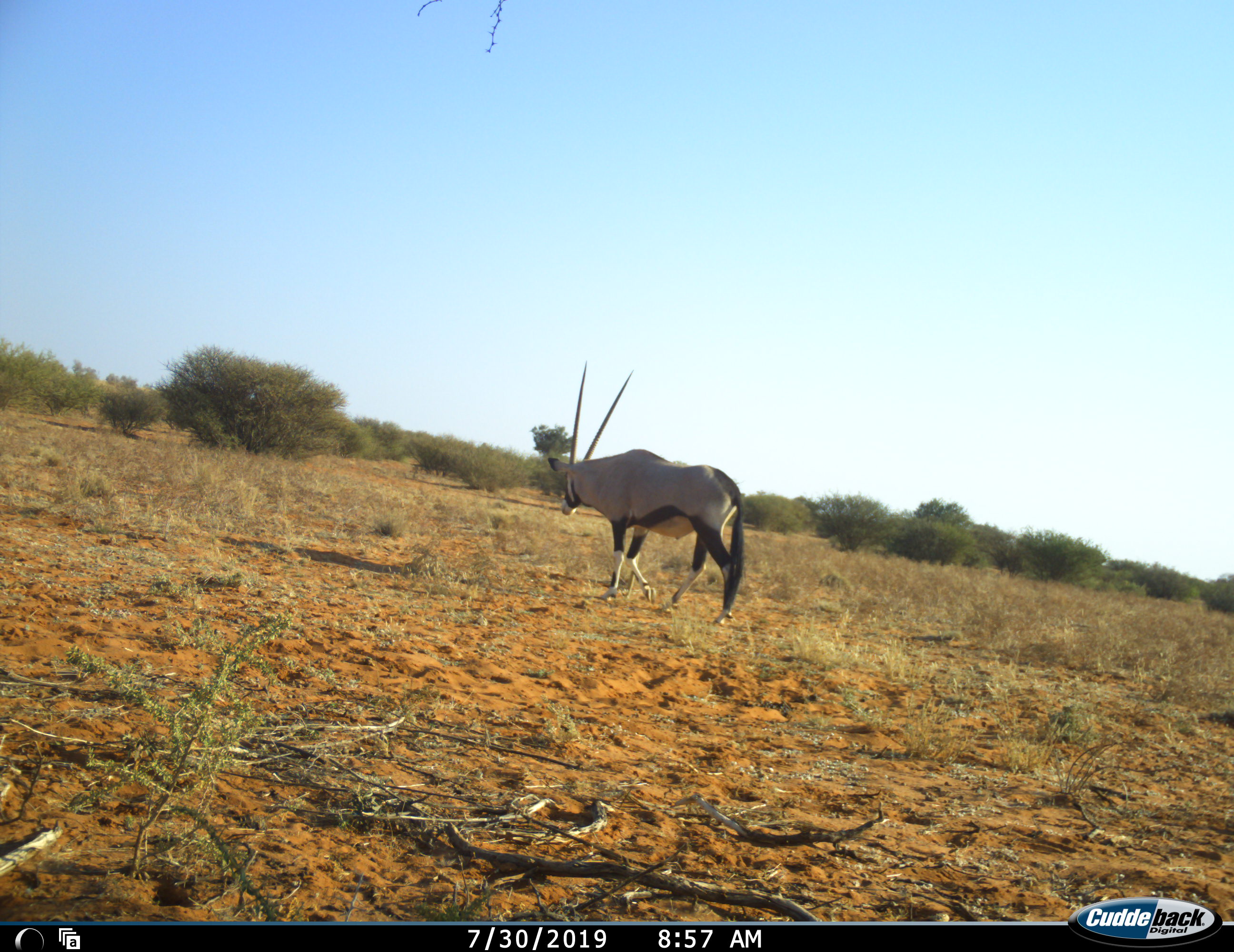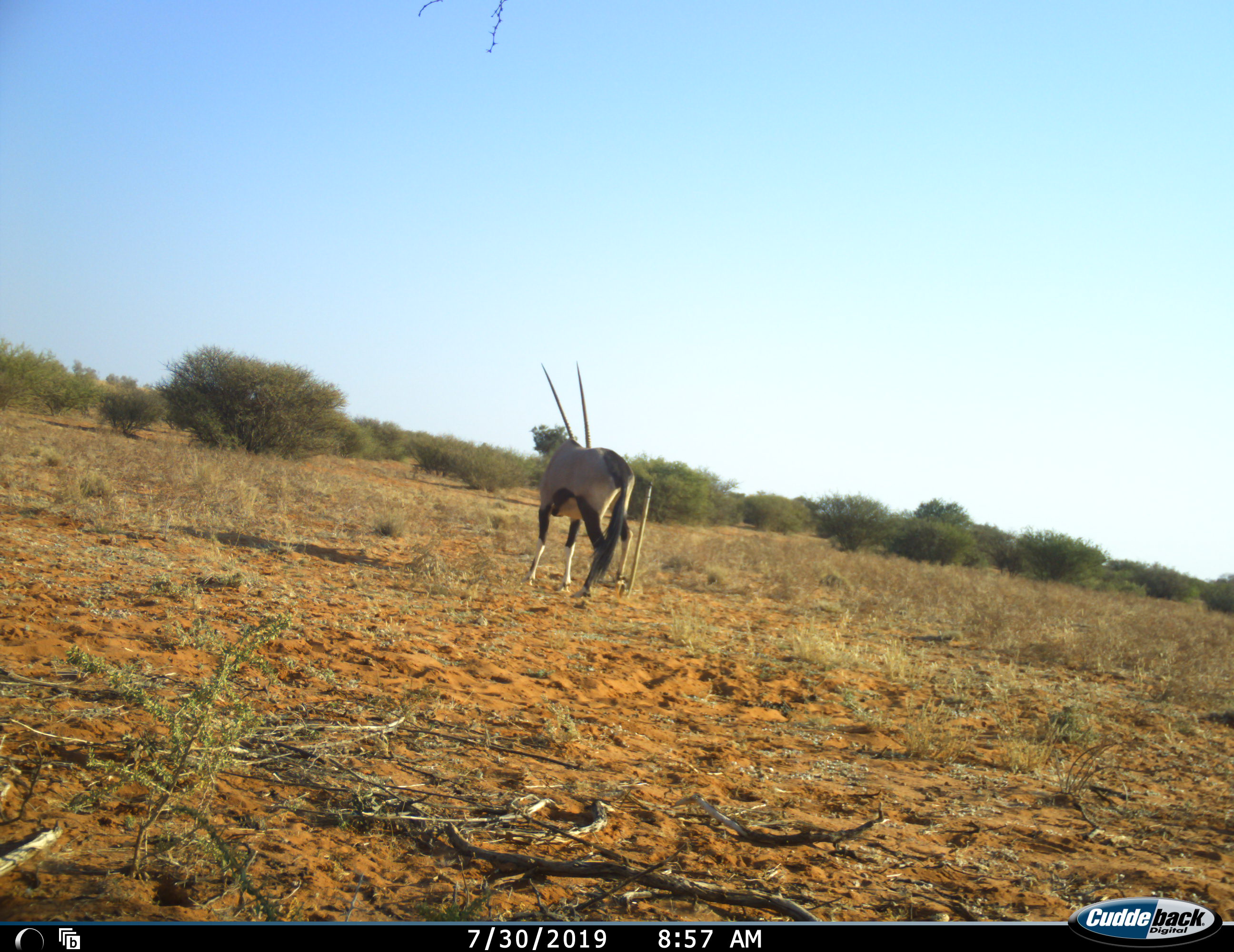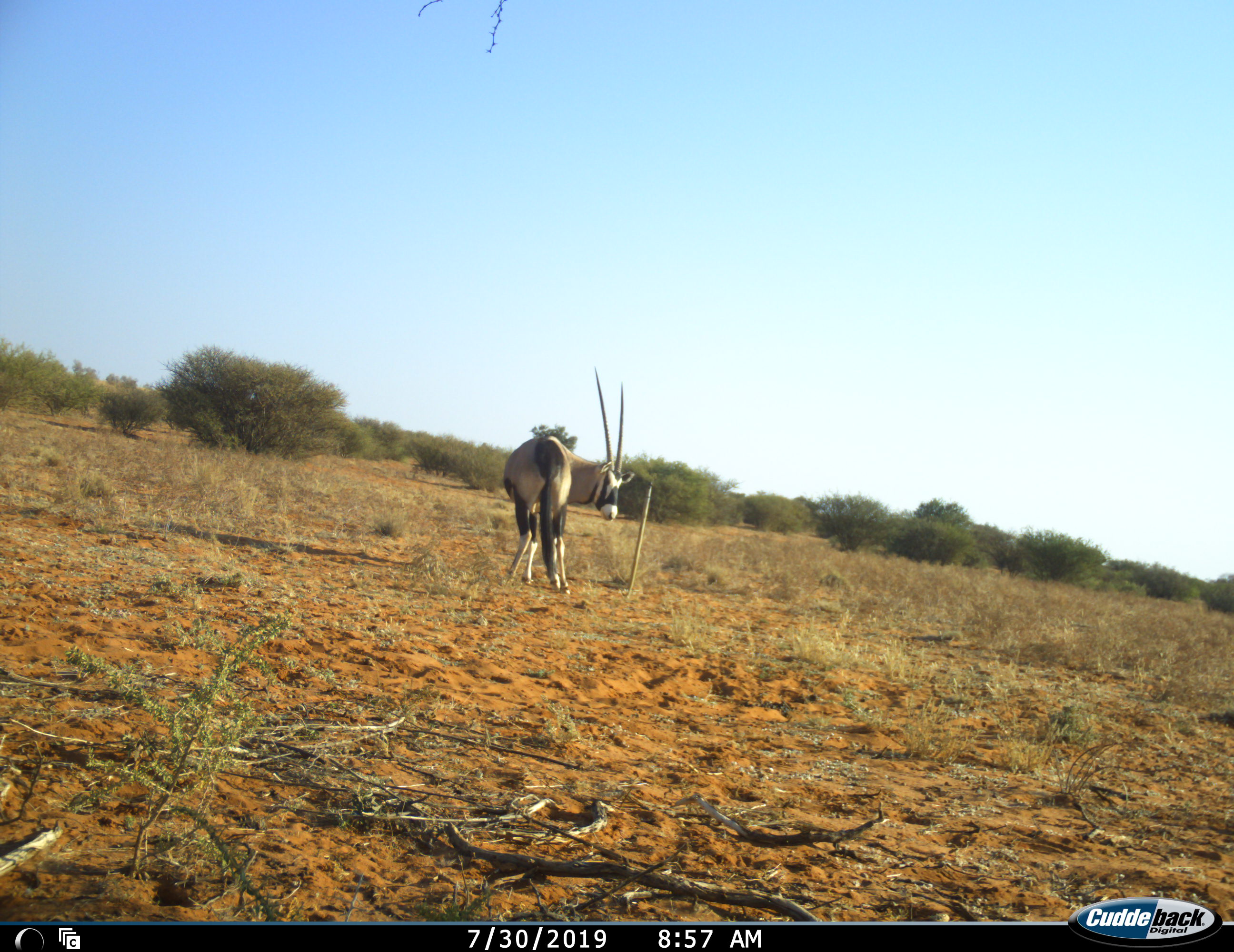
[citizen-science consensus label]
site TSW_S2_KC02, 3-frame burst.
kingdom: Animalia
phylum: Chordata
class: Mammalia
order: Artiodactyla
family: Bovidae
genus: Oryx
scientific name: Oryx gazella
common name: gemsbok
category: oryx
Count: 1.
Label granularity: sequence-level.